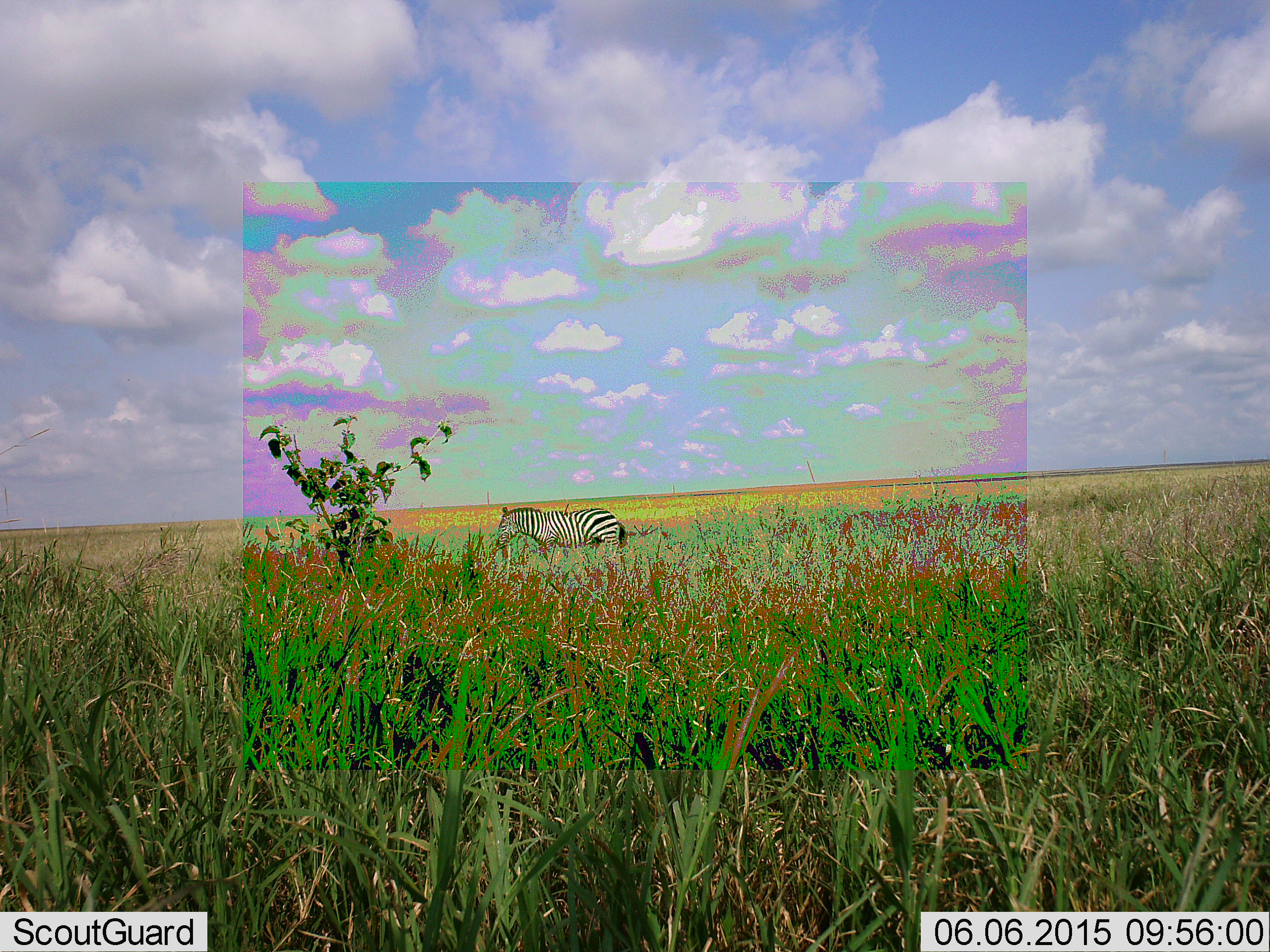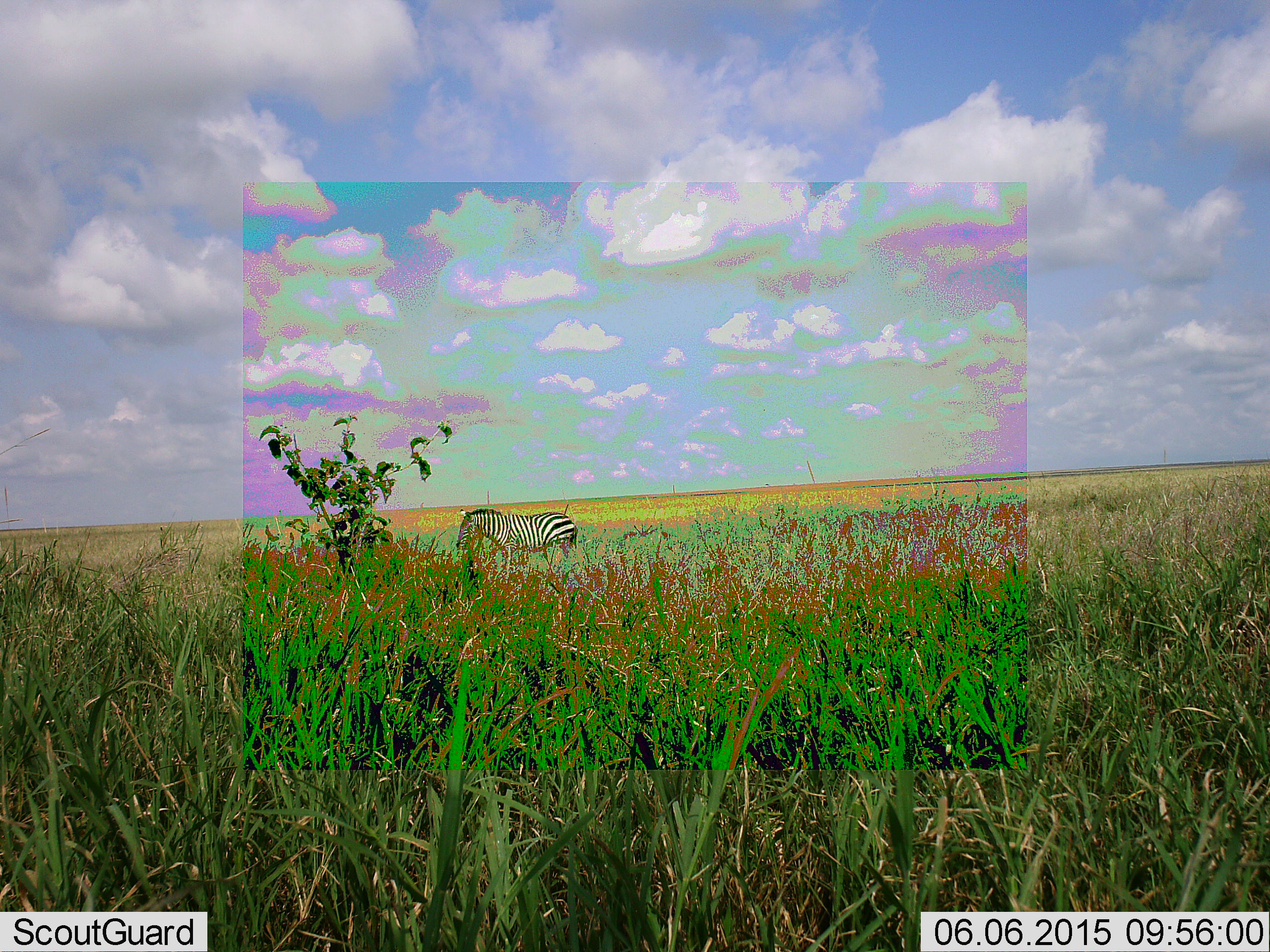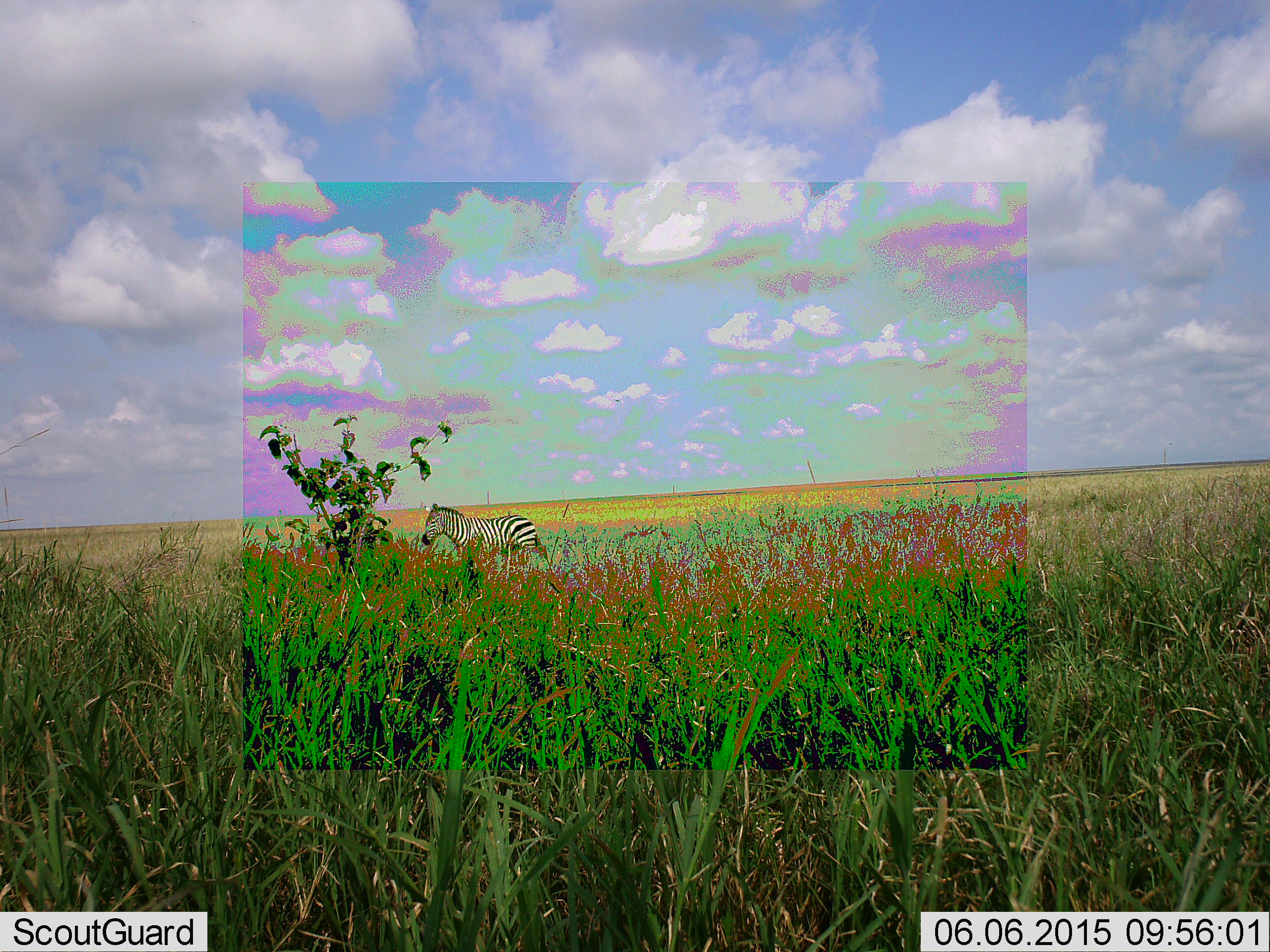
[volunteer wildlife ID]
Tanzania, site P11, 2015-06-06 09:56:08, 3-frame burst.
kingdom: Animalia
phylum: Chordata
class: Mammalia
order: Perissodactyla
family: Equidae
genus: Equus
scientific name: Equus quagga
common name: plains zebra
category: zebra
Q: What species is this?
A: Zebra (plains zebra) (Equus quagga).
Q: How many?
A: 1.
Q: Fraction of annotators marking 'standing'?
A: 20%.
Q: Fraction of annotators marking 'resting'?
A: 0%.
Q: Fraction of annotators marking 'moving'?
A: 80%.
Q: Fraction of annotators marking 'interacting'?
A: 0%.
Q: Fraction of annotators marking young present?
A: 0%.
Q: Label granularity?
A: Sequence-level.